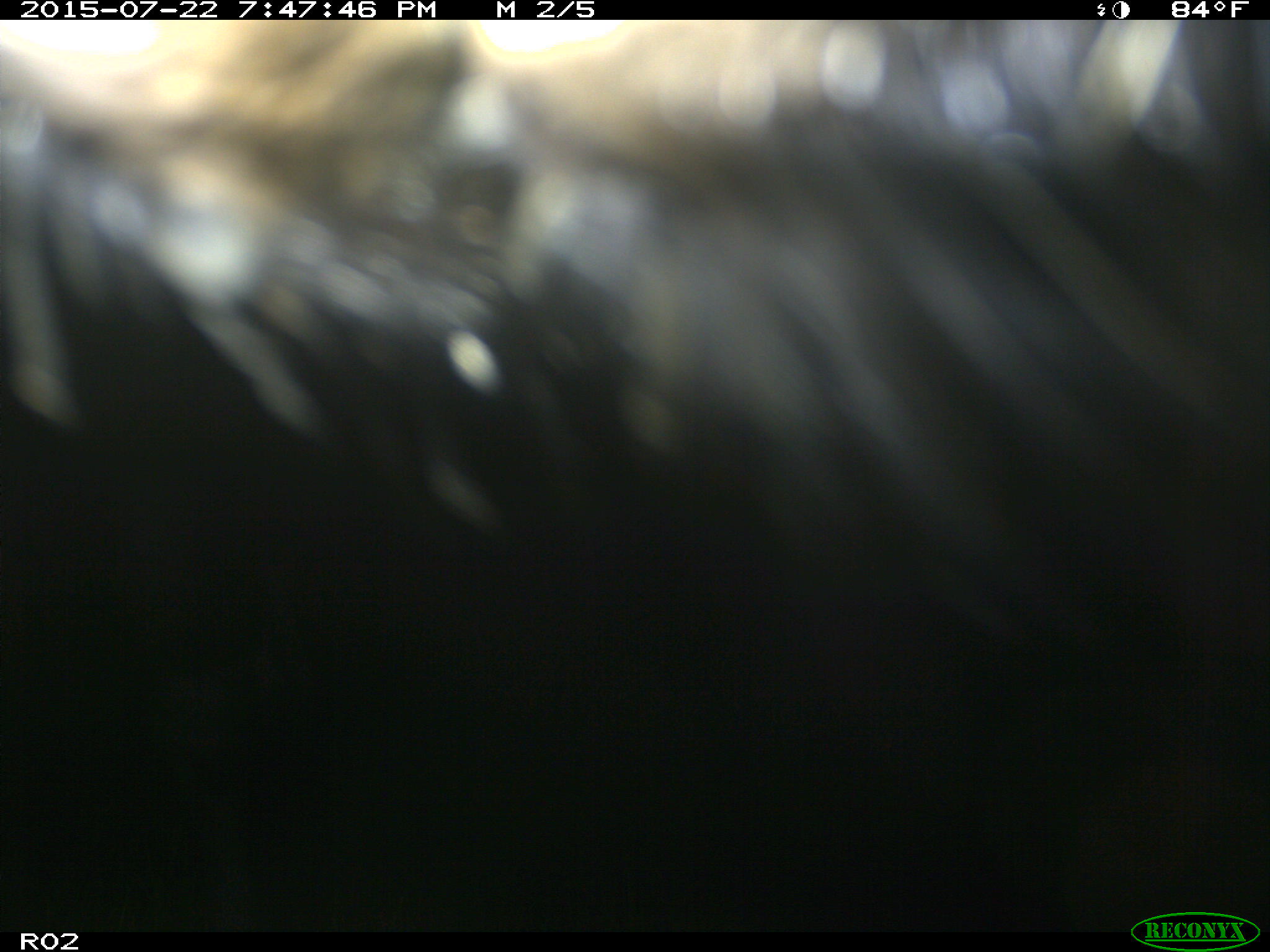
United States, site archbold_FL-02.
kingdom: Animalia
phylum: Chordata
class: Mammalia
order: Artiodactyla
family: Bovidae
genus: Bos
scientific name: Bos taurus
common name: domestic cow